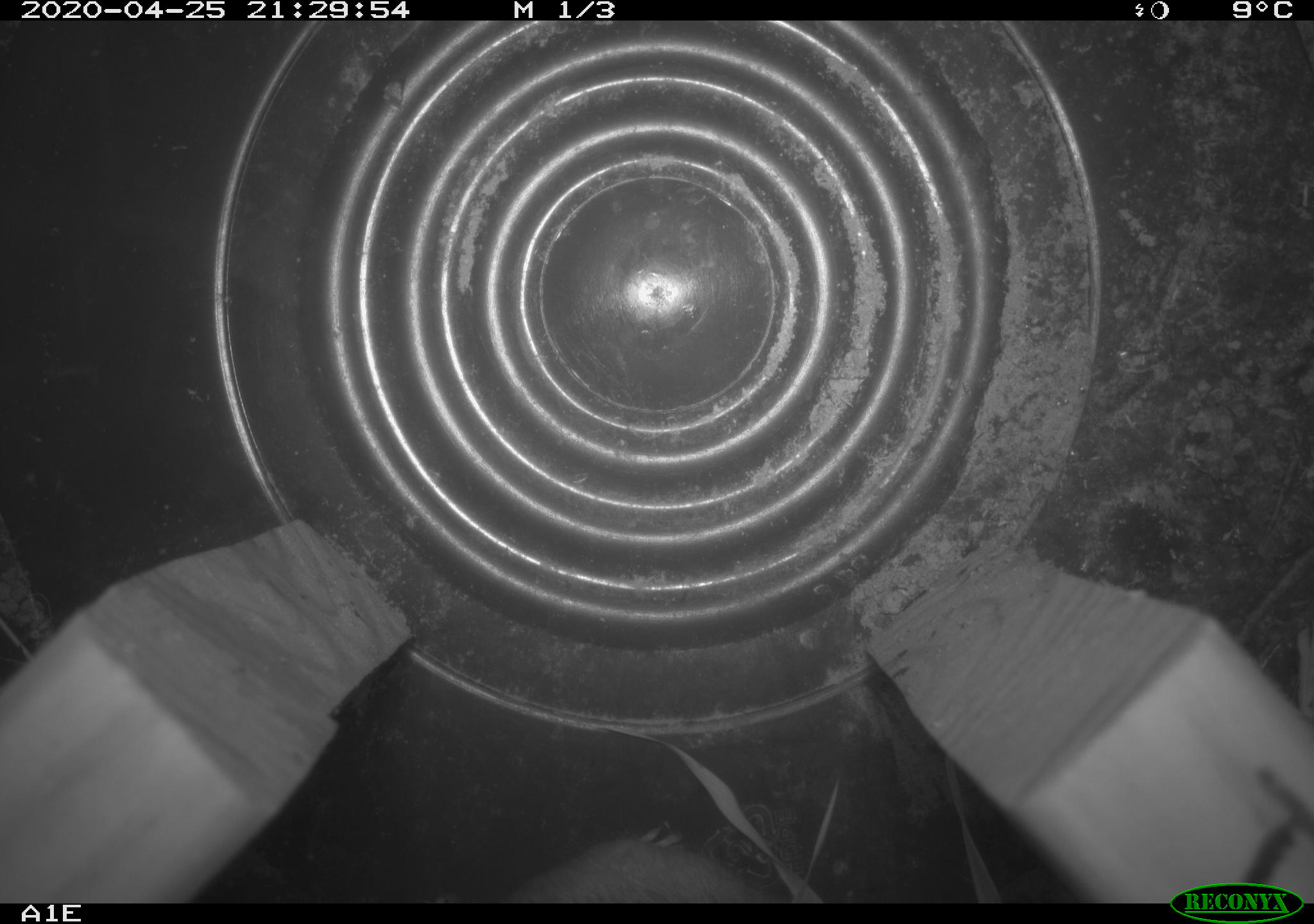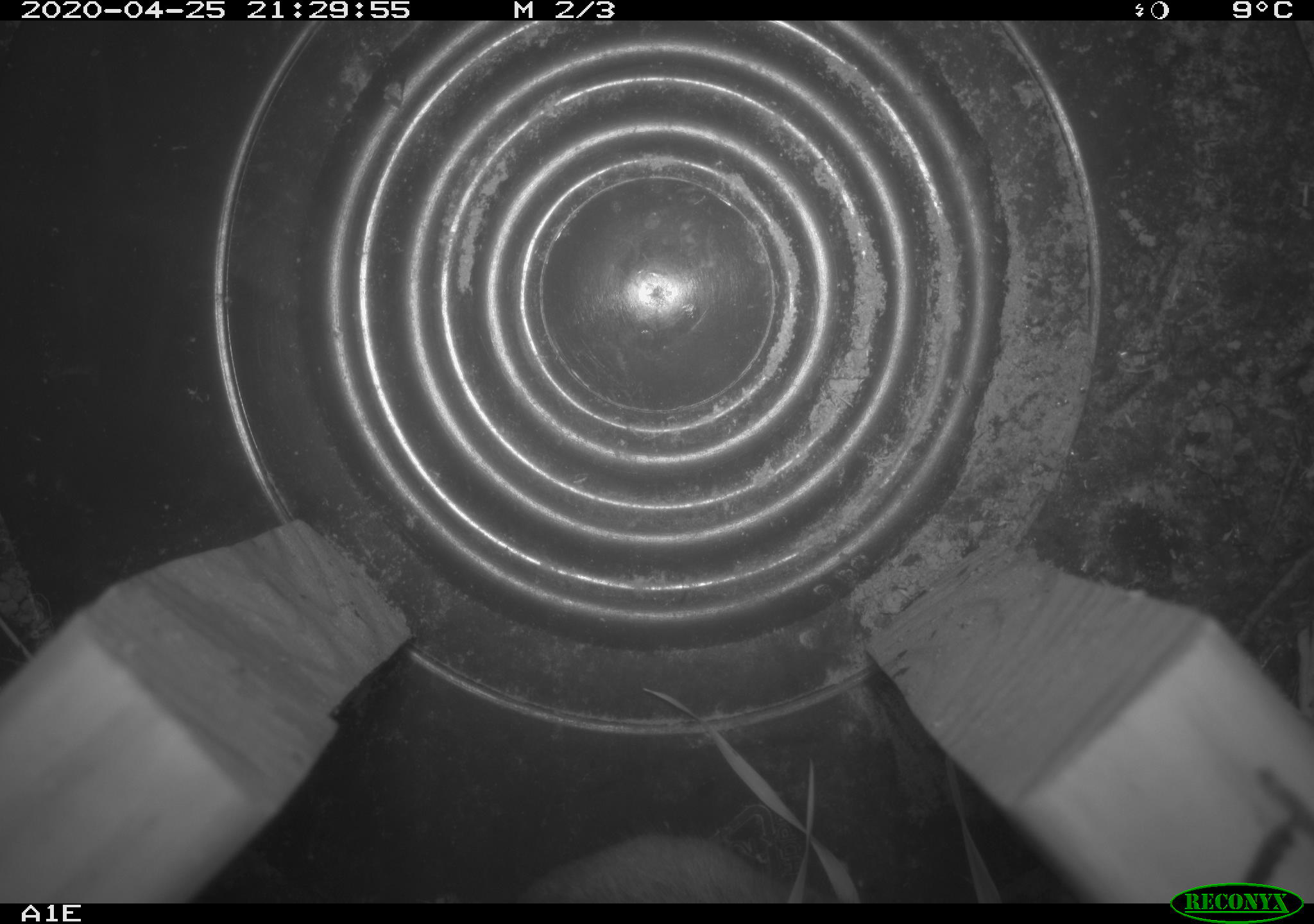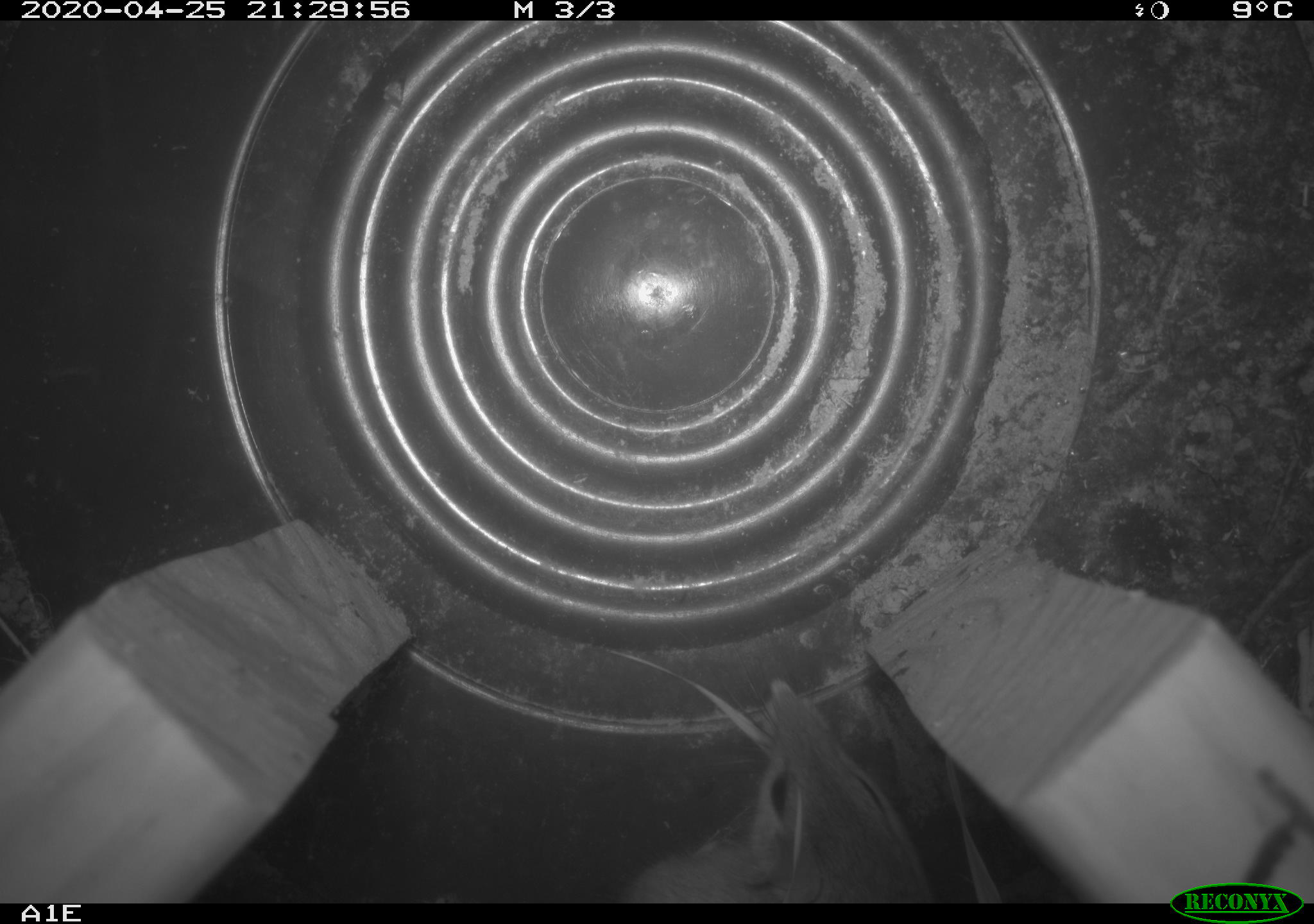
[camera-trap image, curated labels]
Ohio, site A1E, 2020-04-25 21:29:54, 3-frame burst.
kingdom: Animalia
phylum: Chordata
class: Mammalia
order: Rodentia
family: Cricetidae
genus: Peromyscus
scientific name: Peromyscus leucopus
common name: white-footed mouse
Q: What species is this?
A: White-footed mouse (Peromyscus leucopus).